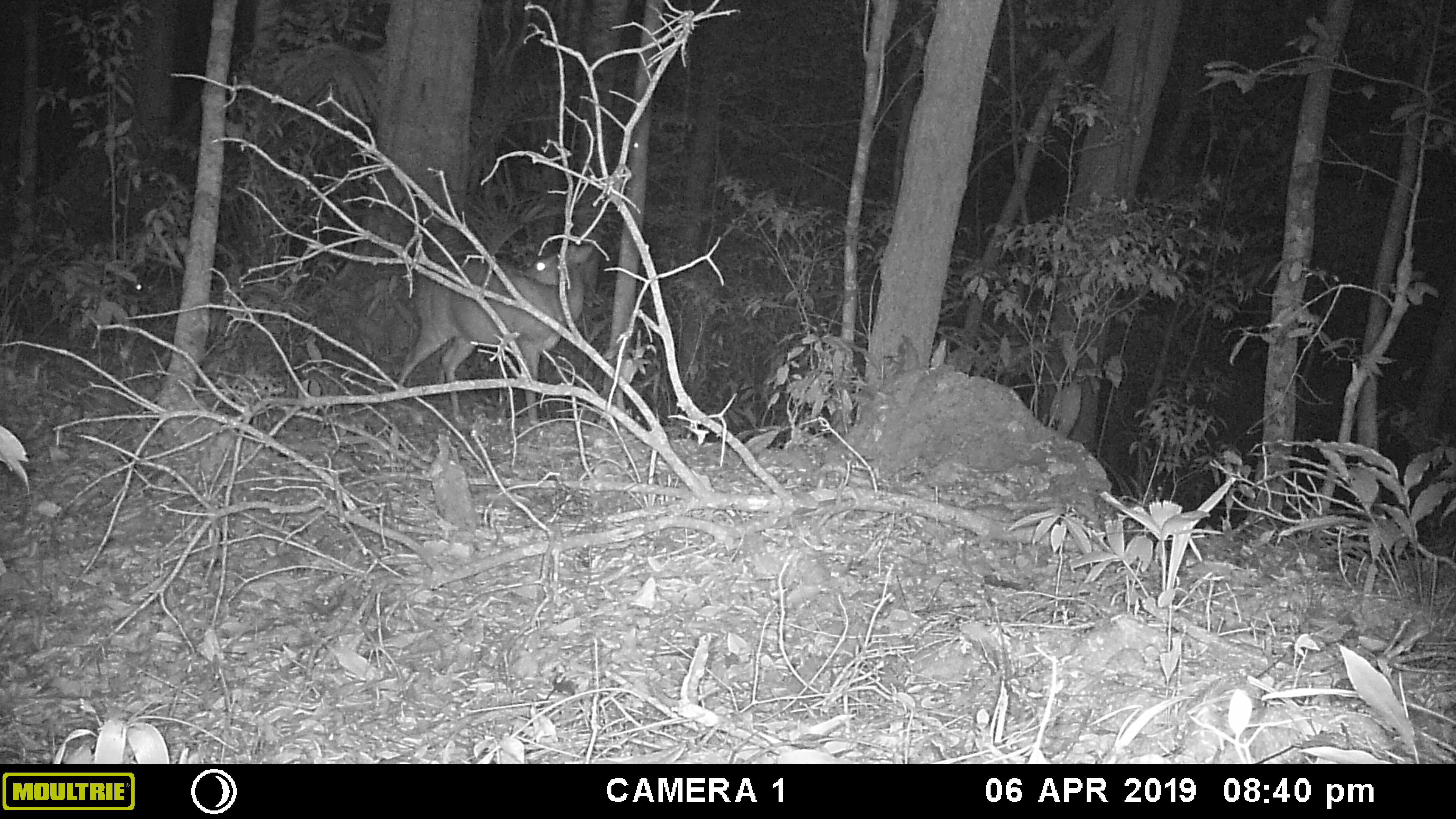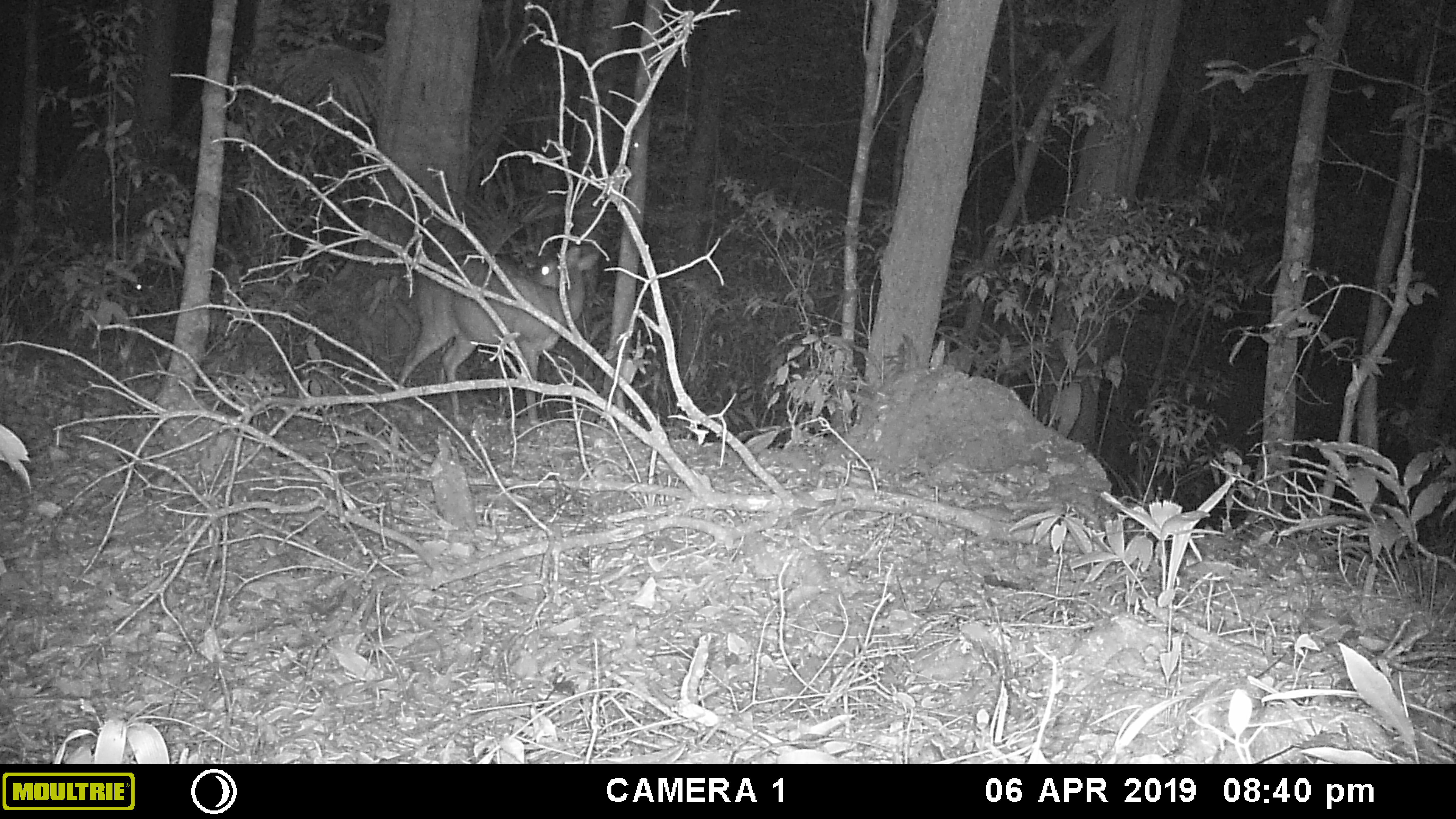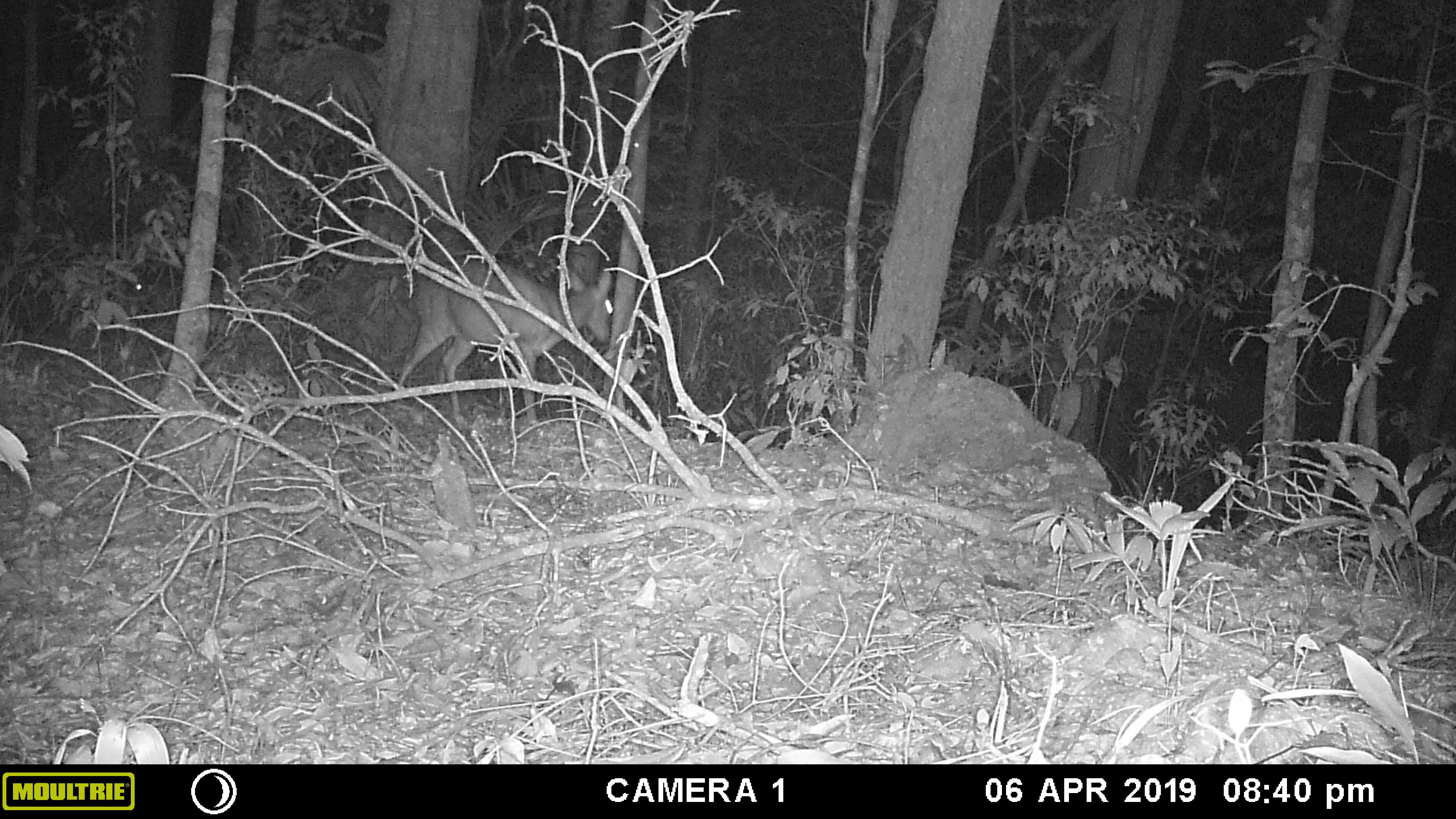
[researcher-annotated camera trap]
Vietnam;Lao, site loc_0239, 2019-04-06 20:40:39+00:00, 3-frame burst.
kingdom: Animalia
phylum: Chordata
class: Mammalia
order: Artiodactyla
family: Cervidae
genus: Muntiacus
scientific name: Muntiacus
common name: muntjacs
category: unidentified muntjac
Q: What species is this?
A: Unidentified muntjac (muntjacs) (Muntiacus).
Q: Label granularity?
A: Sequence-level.